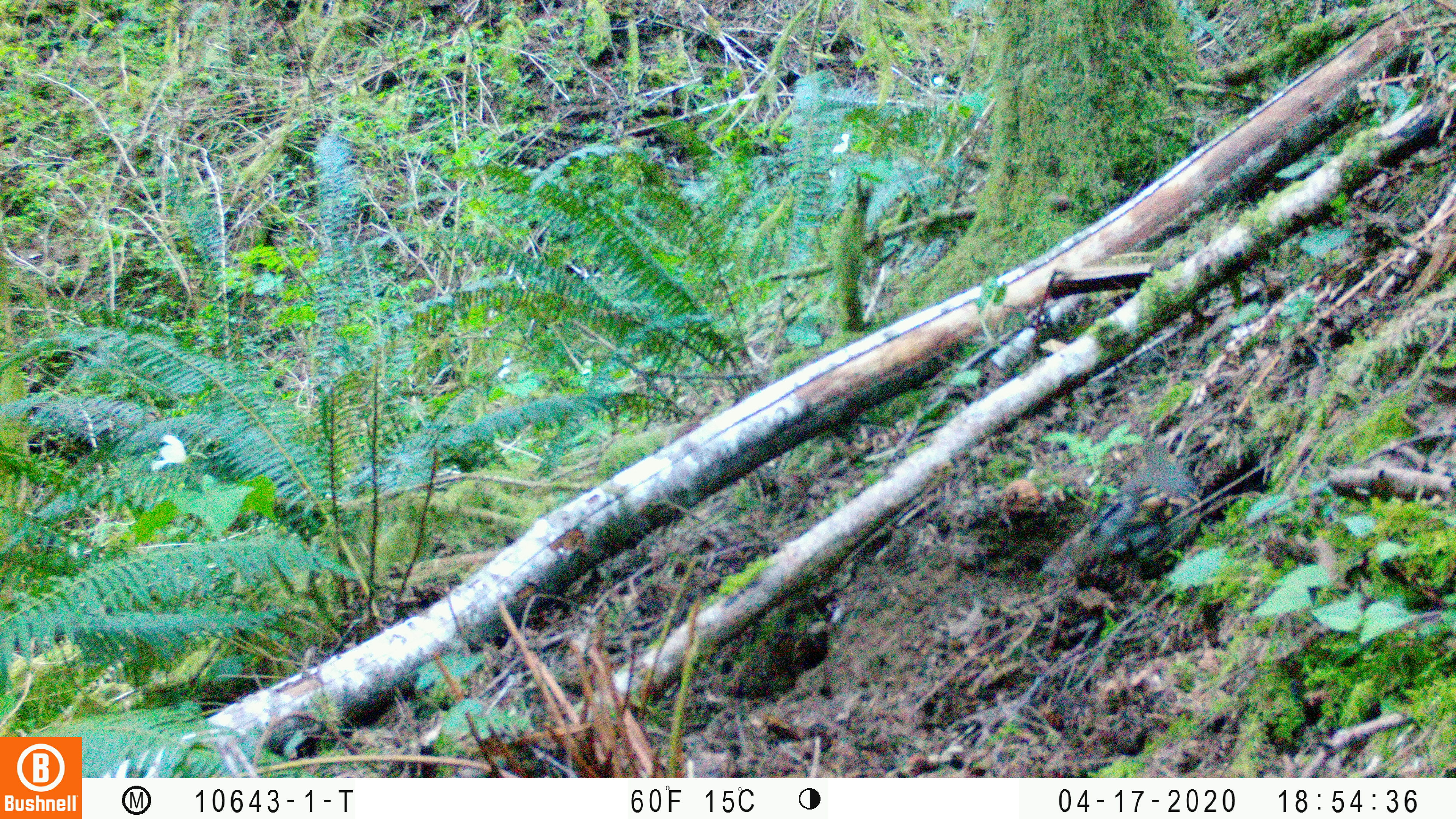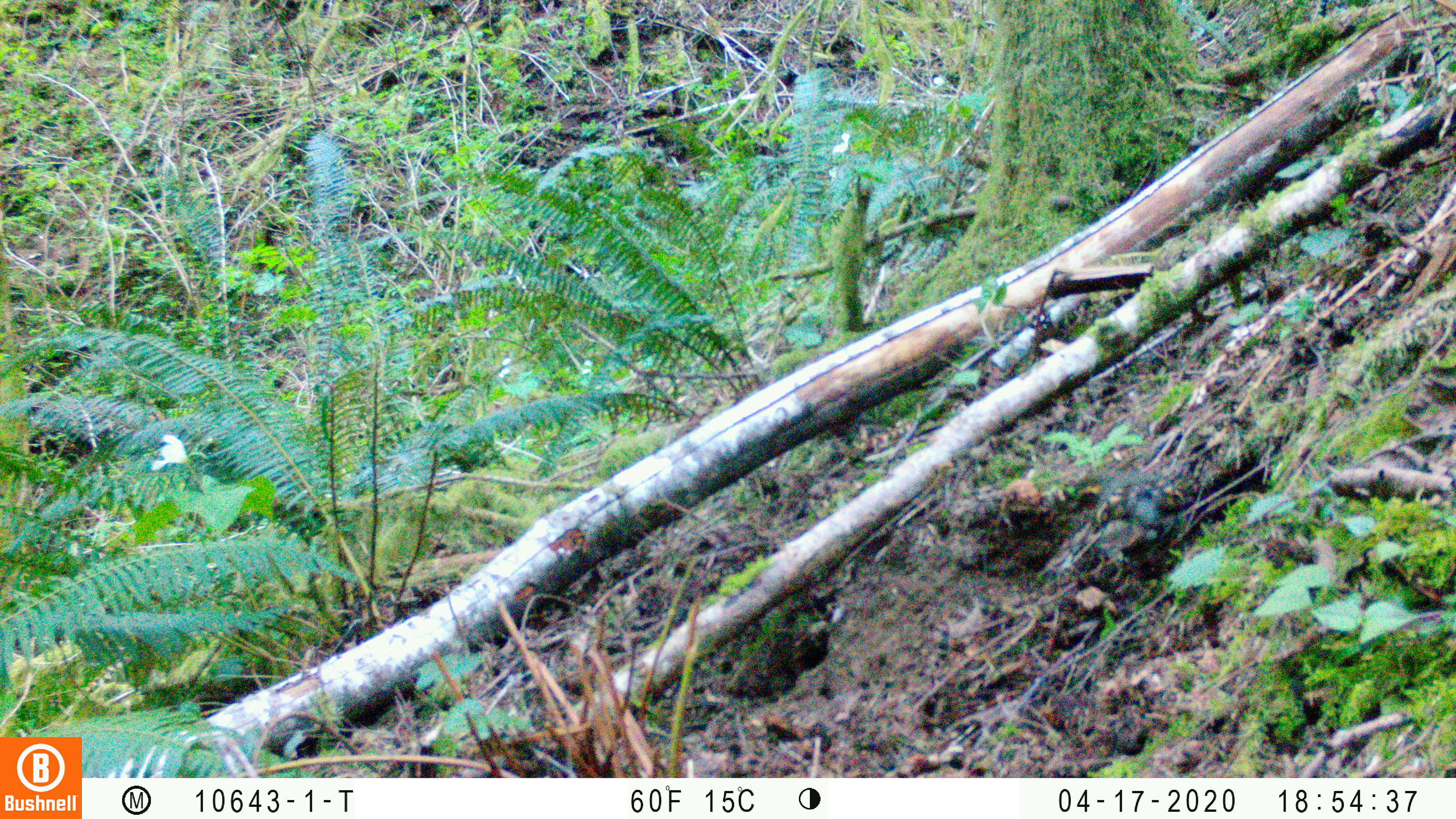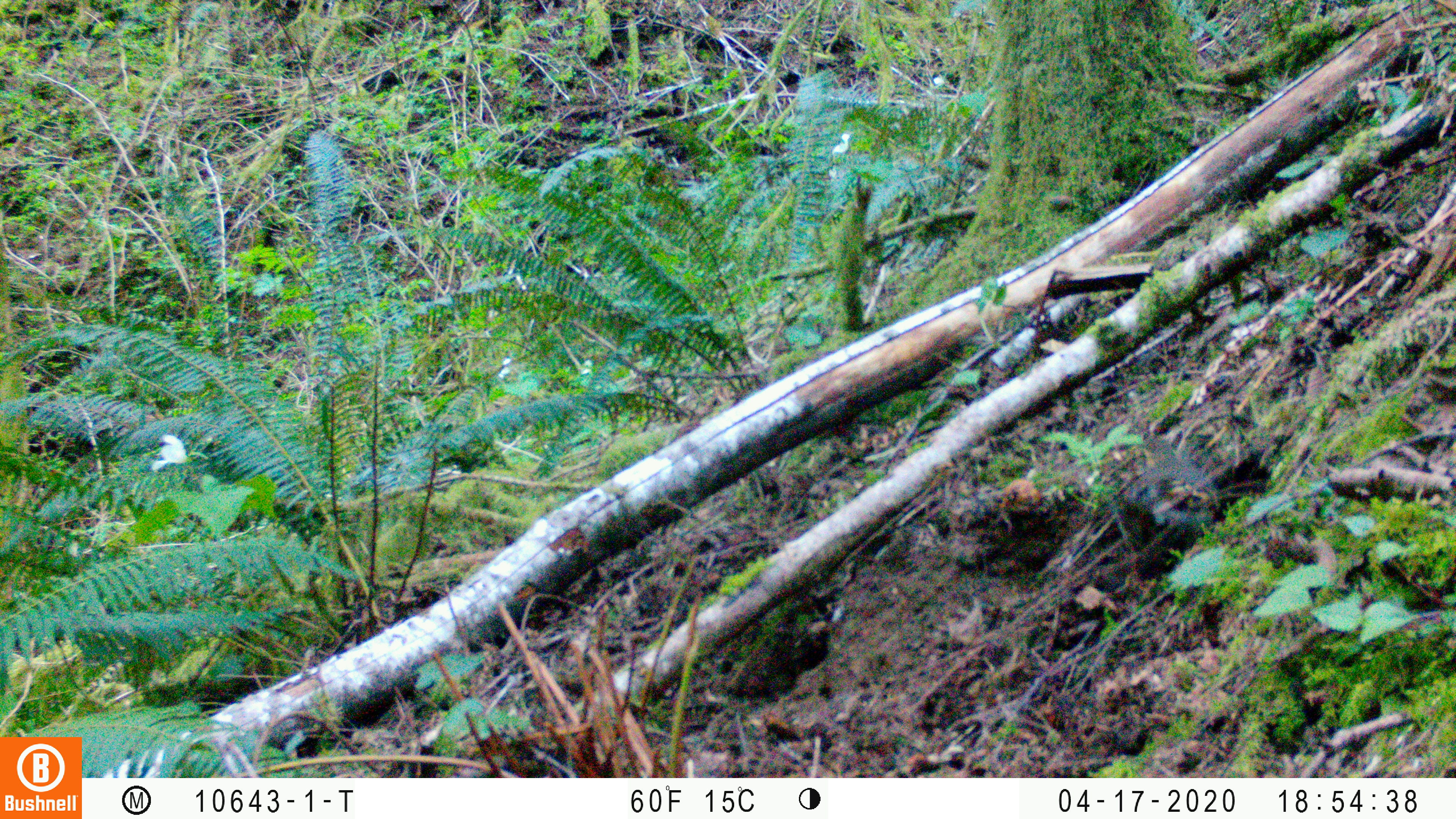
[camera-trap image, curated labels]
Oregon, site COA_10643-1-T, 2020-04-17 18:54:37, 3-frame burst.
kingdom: Animalia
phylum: Chordata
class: Aves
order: Passeriformes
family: Turdidae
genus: Ixoreus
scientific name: Ixoreus naevius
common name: varied thrush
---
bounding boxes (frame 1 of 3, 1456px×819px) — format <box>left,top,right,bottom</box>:
varied thrush: <box>1061,434,1206,582</box>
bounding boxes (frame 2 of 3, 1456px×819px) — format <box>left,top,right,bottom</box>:
varied thrush: <box>1066,466,1169,580</box>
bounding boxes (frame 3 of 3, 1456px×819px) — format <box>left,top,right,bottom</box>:
varied thrush: <box>1124,433,1221,546</box>